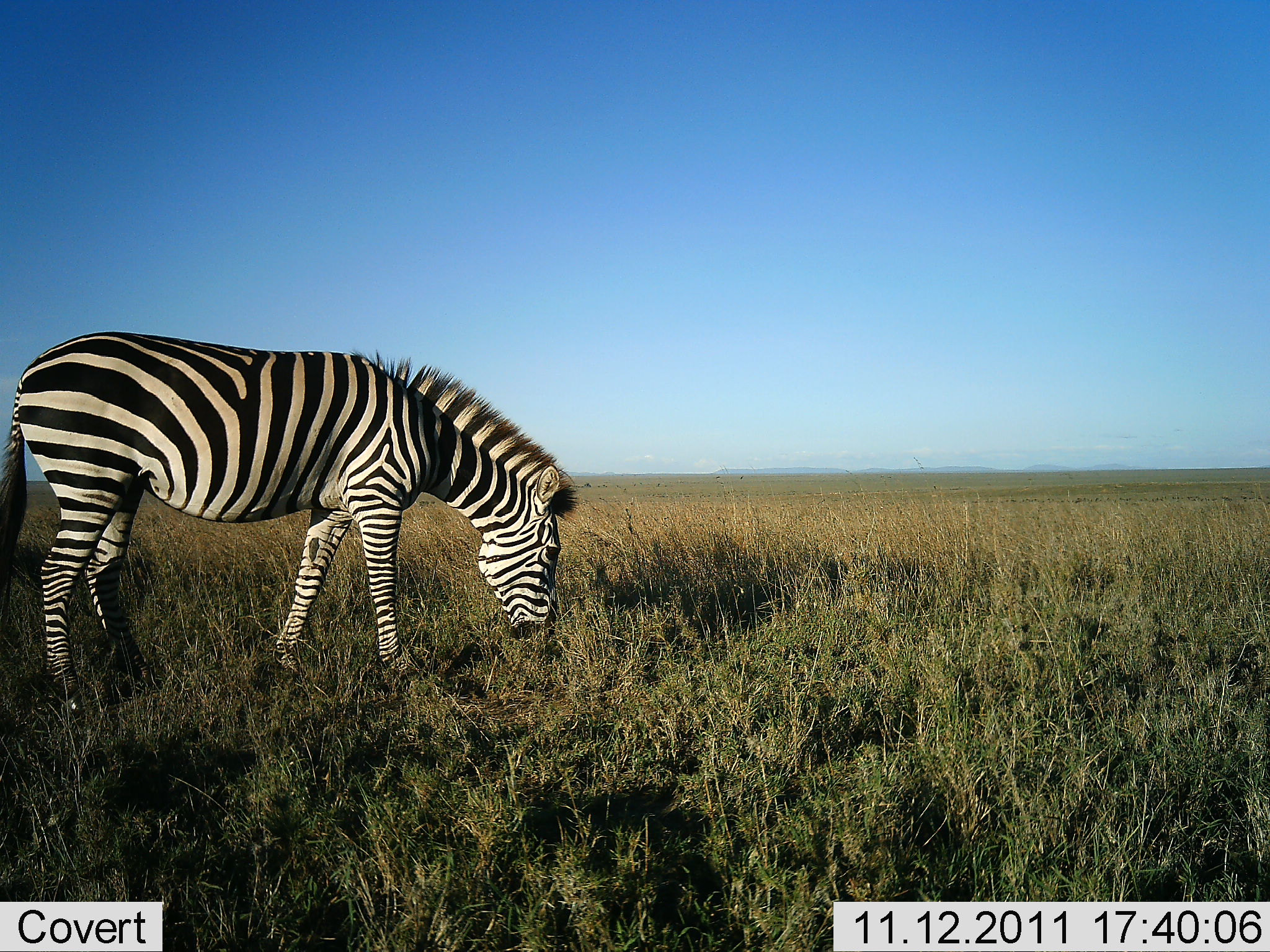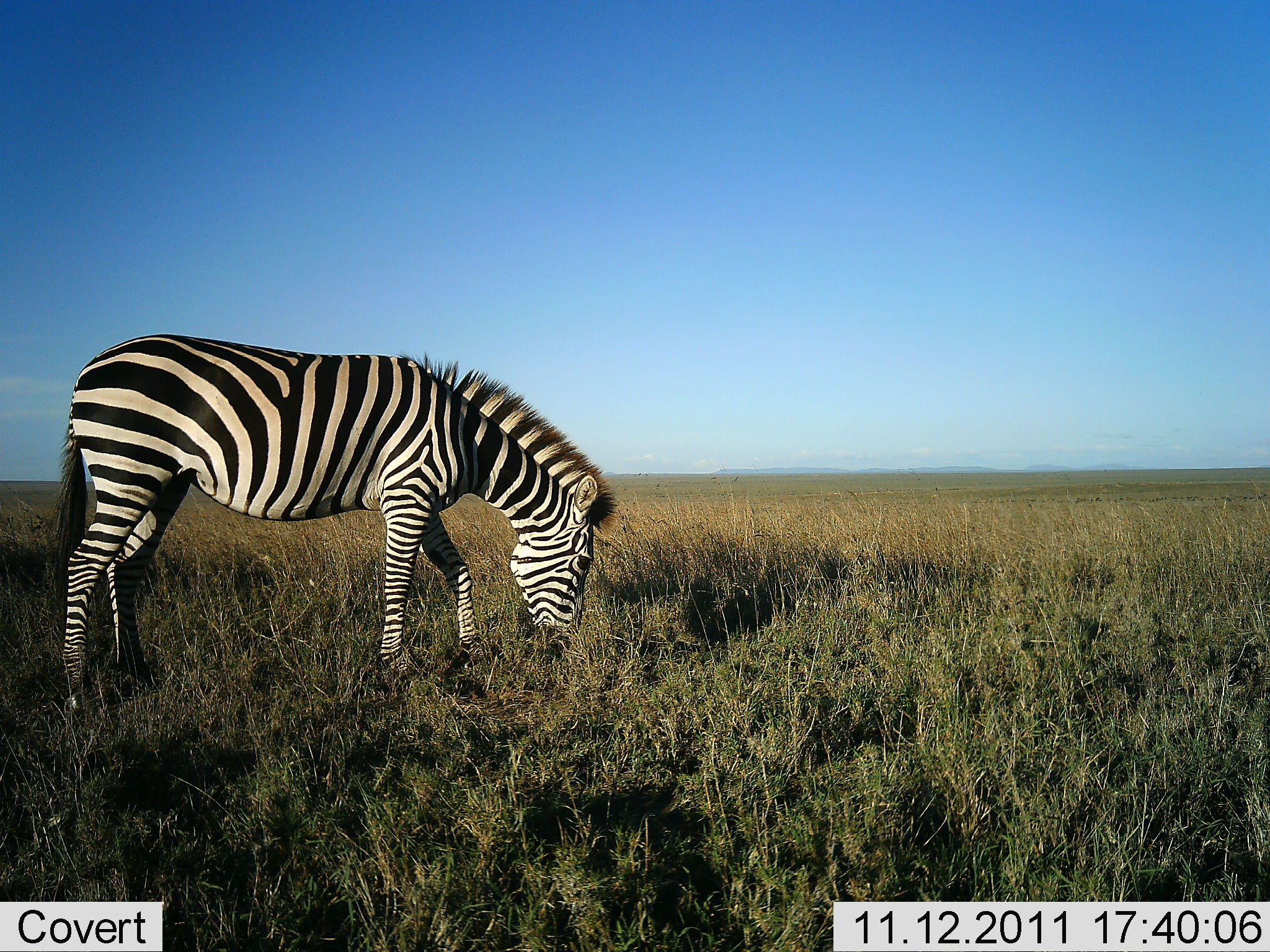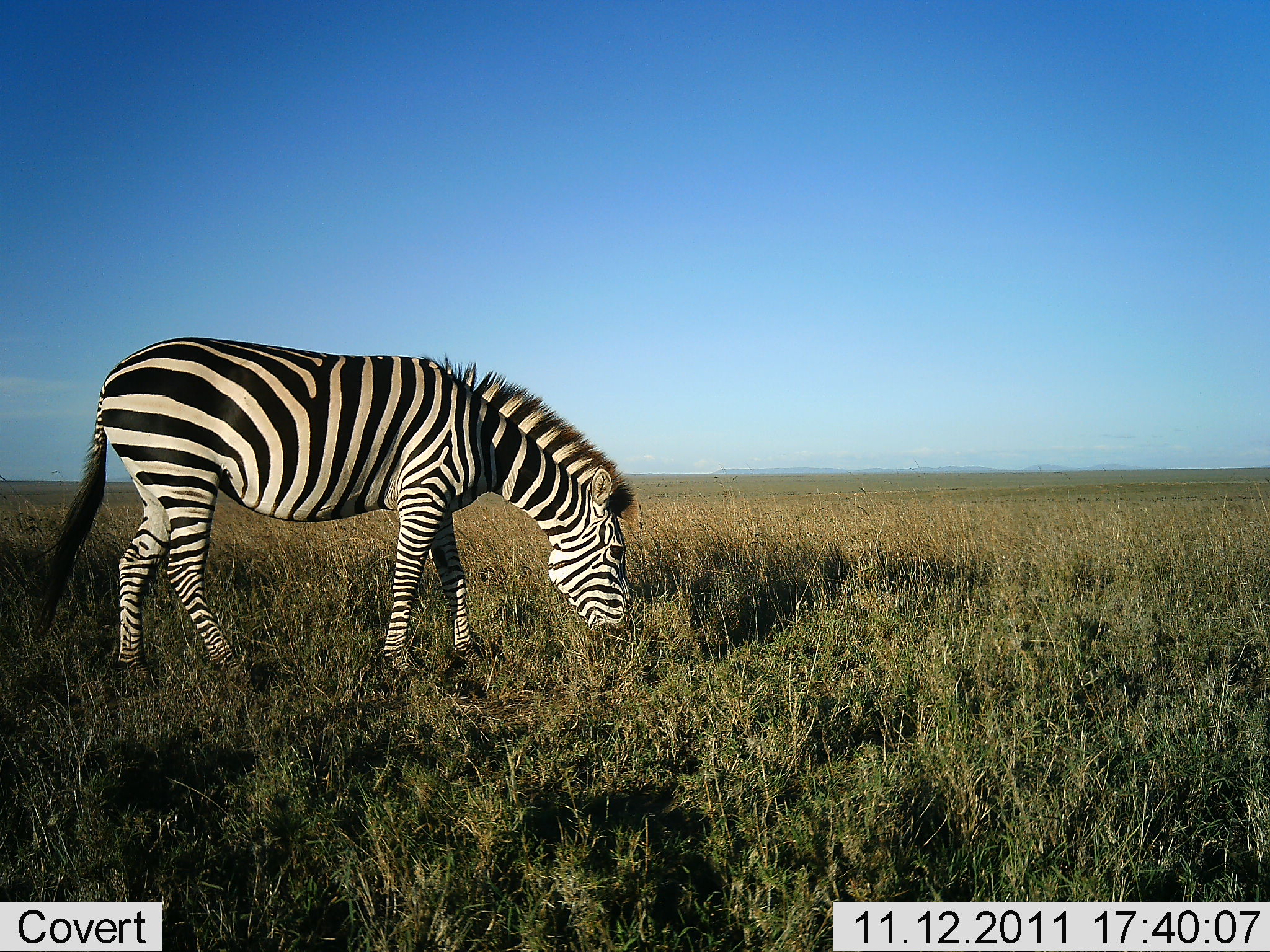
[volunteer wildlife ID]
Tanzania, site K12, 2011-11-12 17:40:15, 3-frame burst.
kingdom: Animalia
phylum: Chordata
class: Mammalia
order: Perissodactyla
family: Equidae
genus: Equus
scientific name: Equus quagga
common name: plains zebra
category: zebra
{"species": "zebra (plains zebra) (Equus quagga)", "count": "1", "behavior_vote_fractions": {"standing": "24%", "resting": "0%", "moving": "0%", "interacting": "0%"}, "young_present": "0%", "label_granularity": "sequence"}